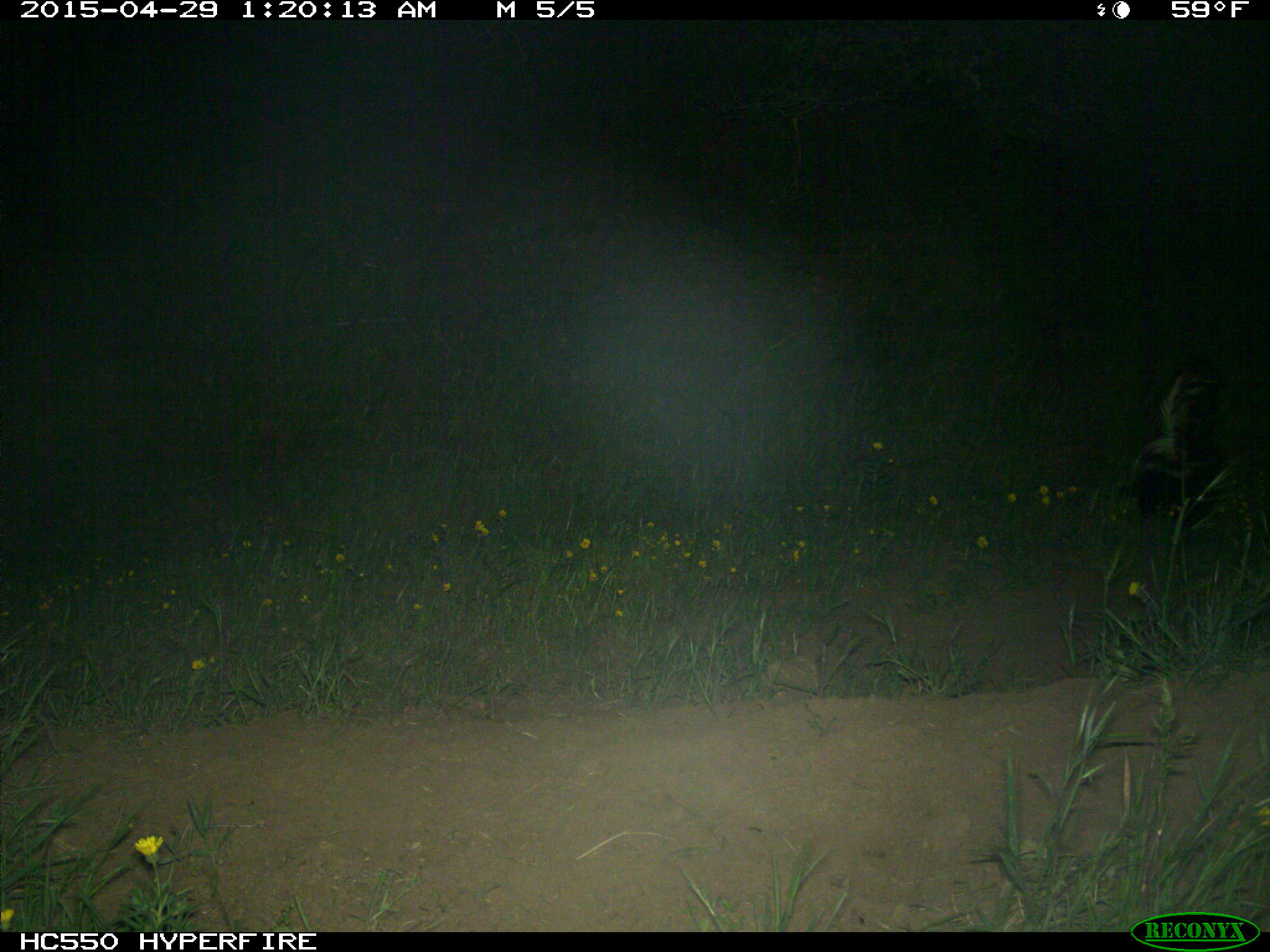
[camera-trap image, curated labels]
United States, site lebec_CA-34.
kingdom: Animalia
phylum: Chordata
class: Mammalia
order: Carnivora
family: Mephitidae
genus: Mephitis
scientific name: Mephitis mephitis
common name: striped skunk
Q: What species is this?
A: Mephitis mephitis (striped skunk).